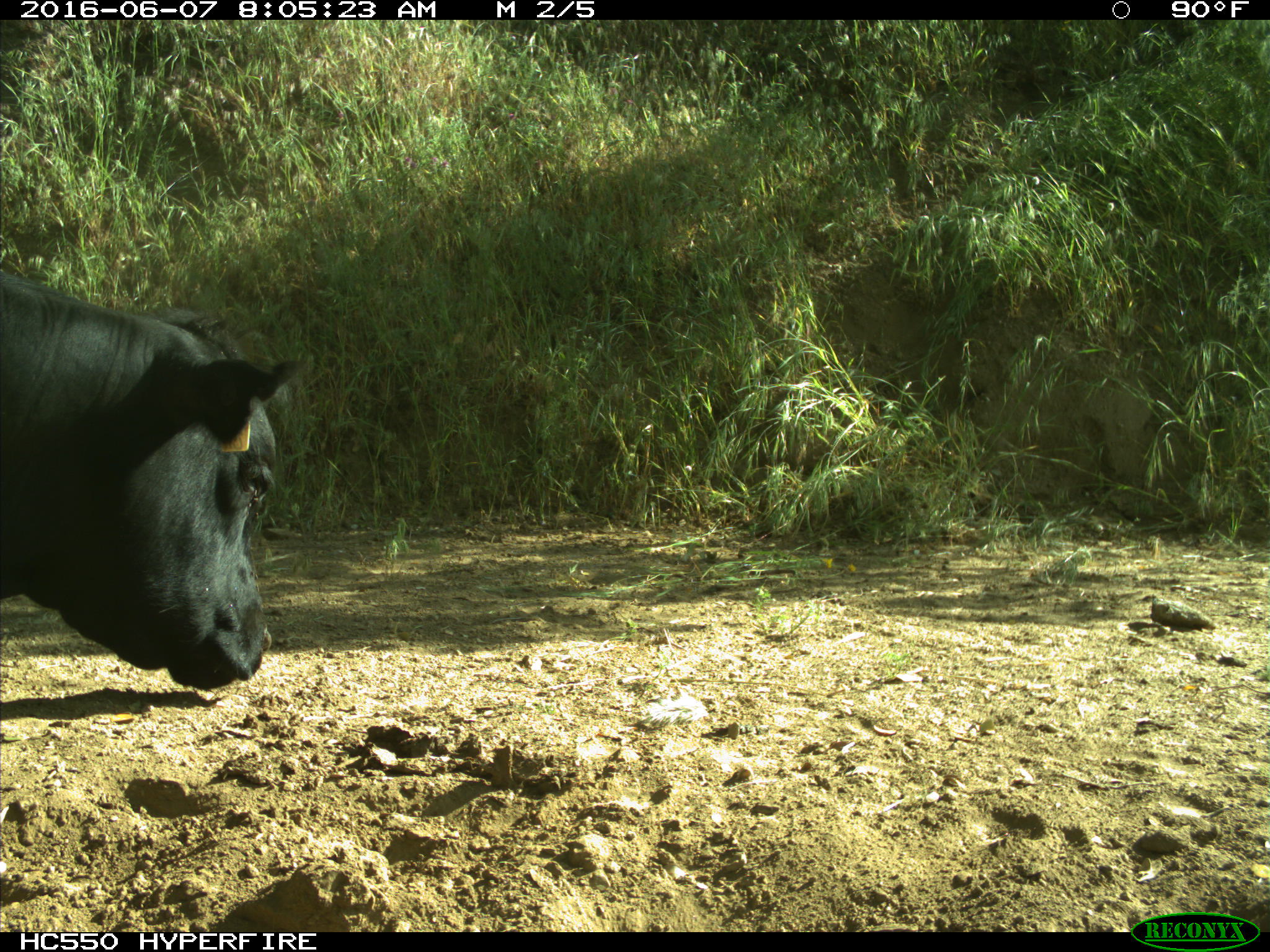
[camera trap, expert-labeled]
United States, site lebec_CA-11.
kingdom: Animalia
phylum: Chordata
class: Mammalia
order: Artiodactyla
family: Bovidae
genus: Bos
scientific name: Bos taurus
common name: domestic cow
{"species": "Bos taurus (domestic cow)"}